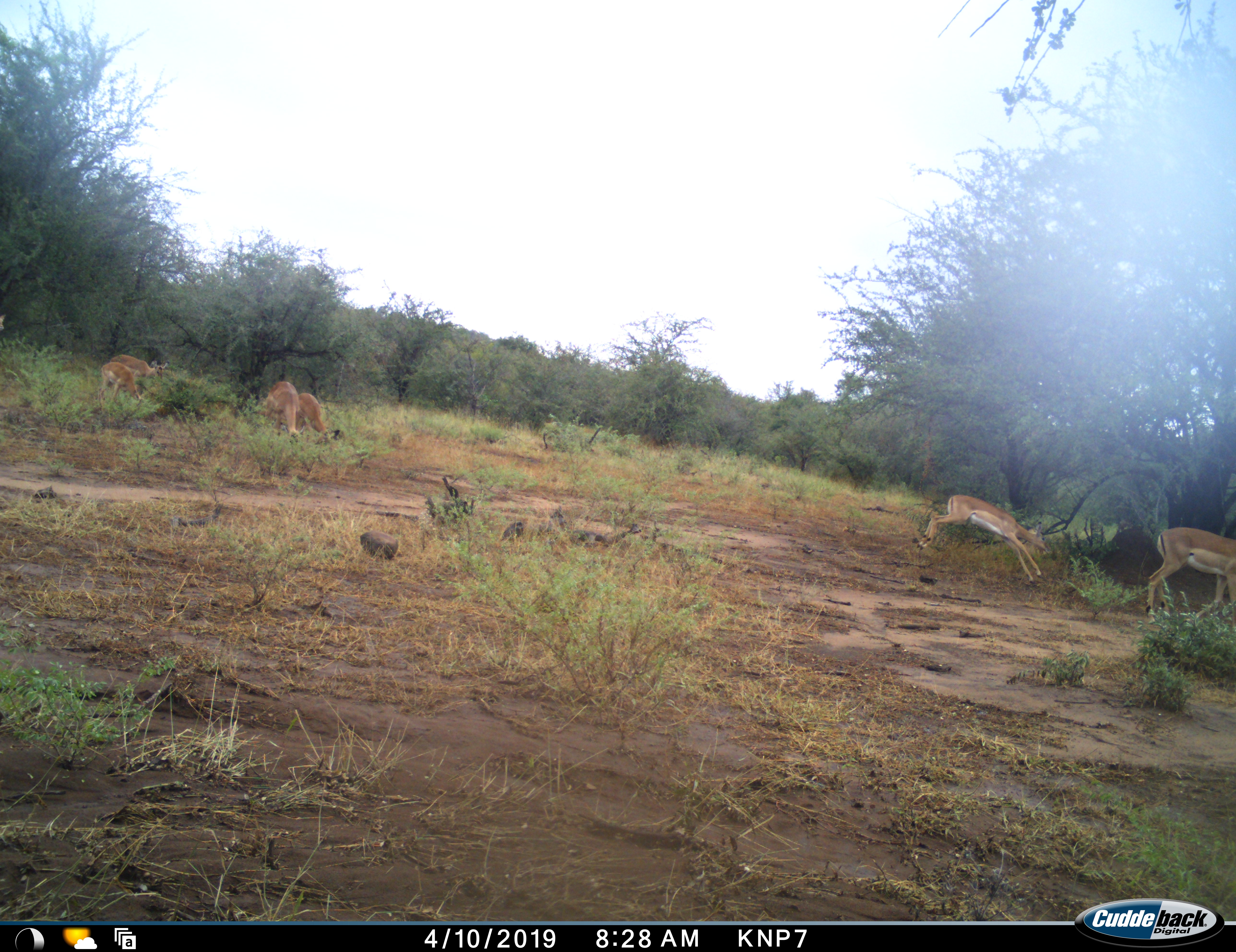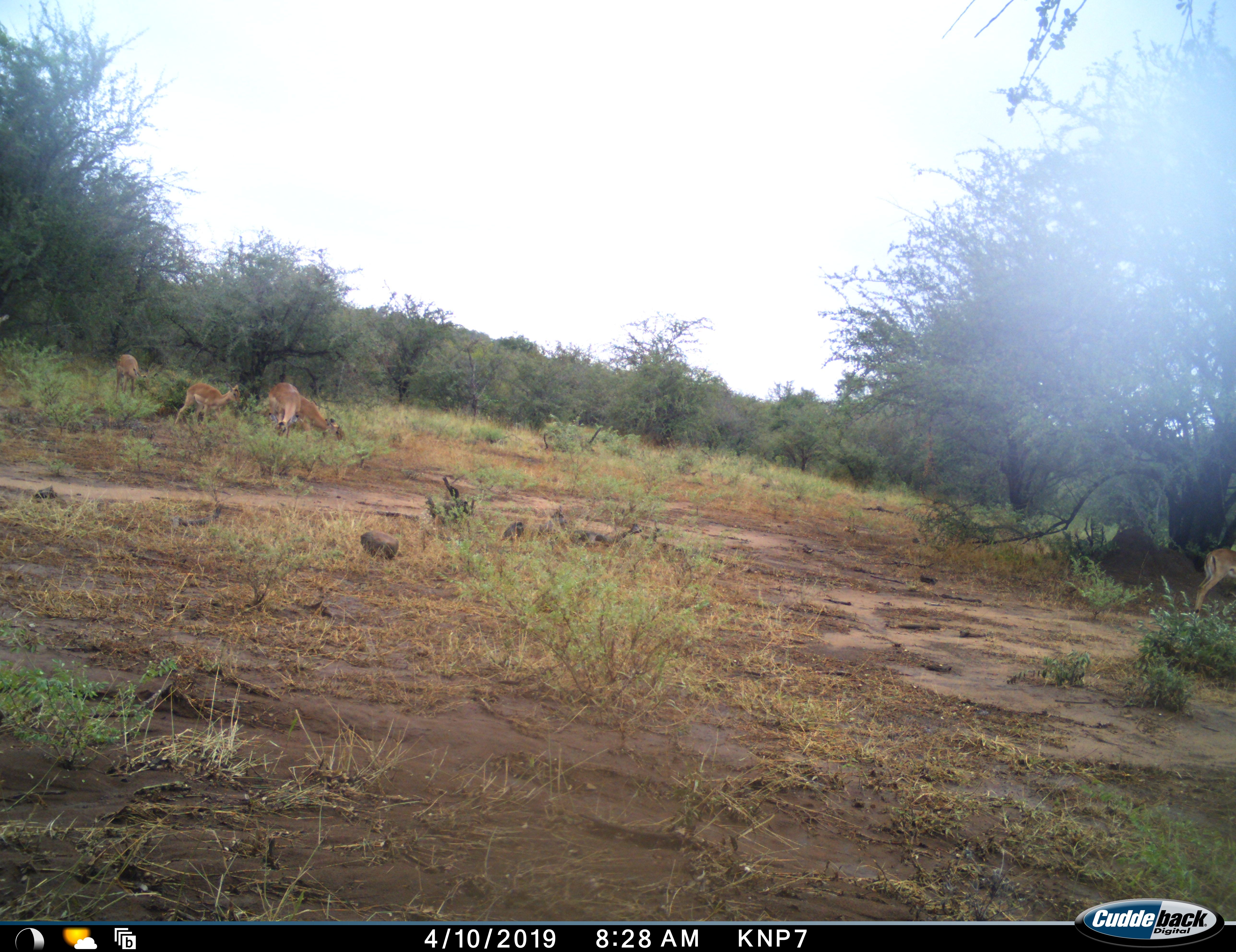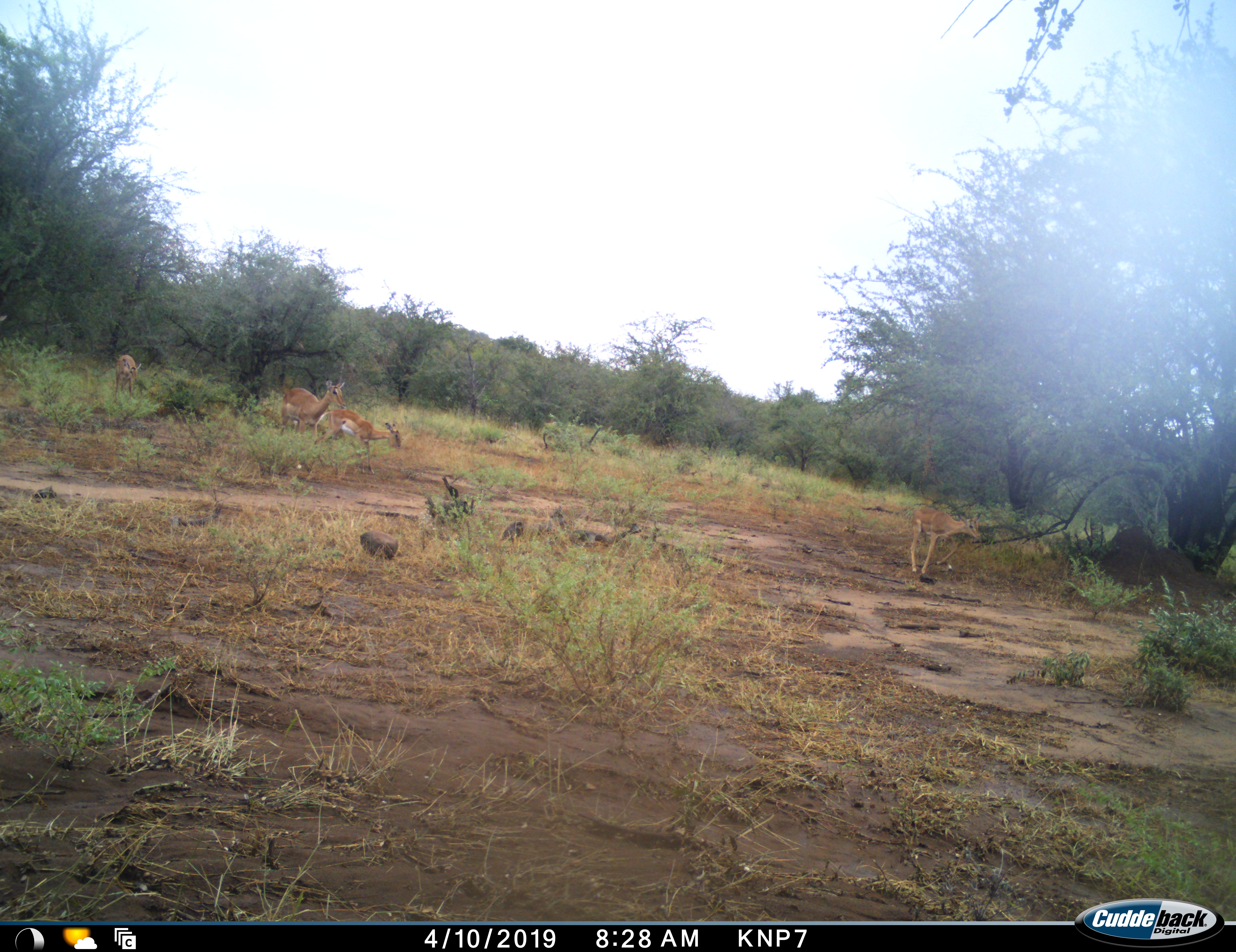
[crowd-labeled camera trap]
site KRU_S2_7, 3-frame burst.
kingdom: Animalia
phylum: Chordata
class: Mammalia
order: Artiodactyla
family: Bovidae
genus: Aepyceros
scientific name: Aepyceros melampus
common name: impala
Impala (Aepyceros melampus), count 6. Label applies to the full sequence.